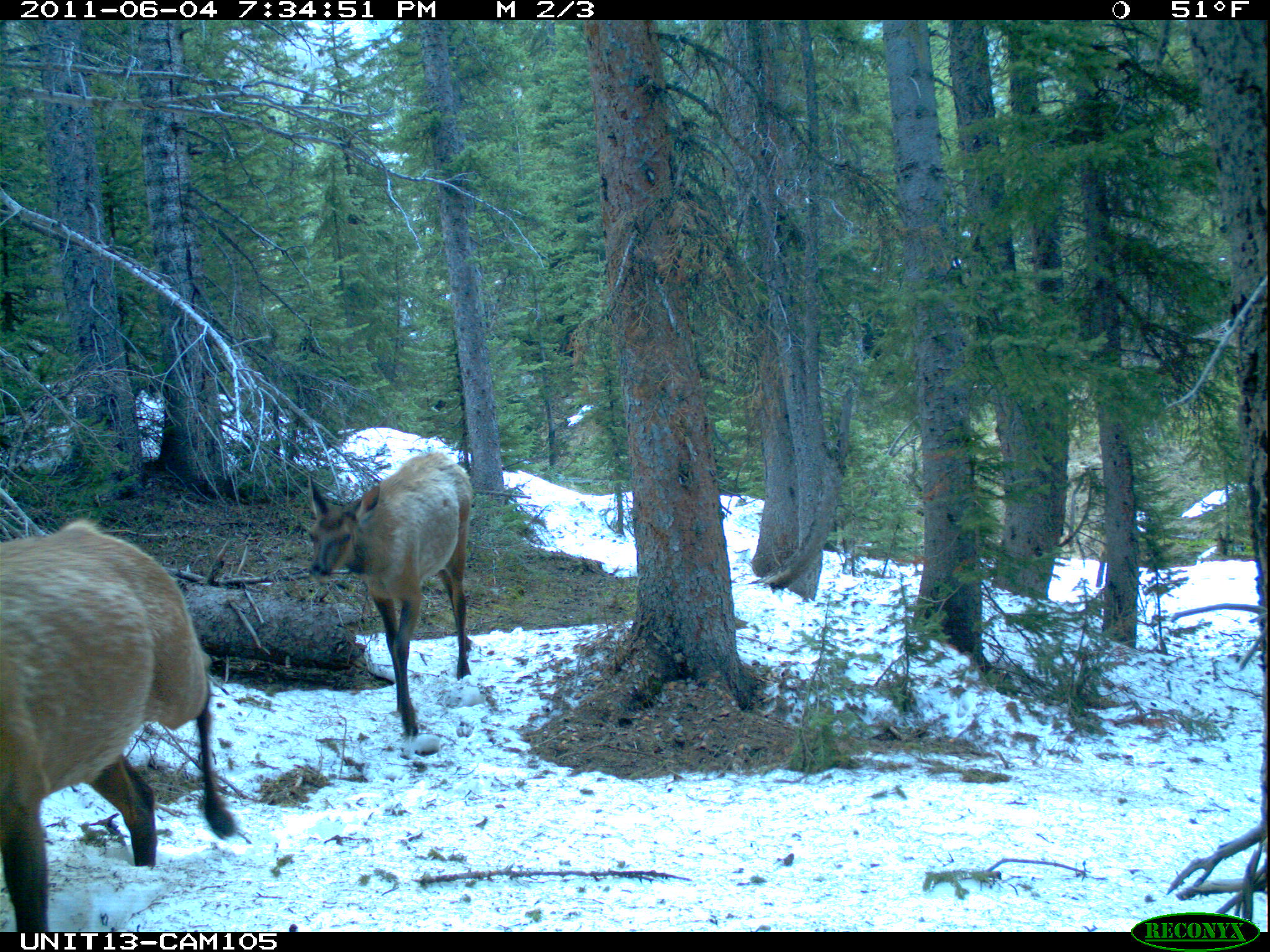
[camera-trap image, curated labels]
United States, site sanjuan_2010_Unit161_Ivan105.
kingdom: Animalia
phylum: Chordata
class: Mammalia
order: Artiodactyla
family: Cervidae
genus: Cervus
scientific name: Cervus elaphus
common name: red deer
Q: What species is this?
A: Cervus elaphus (red deer).